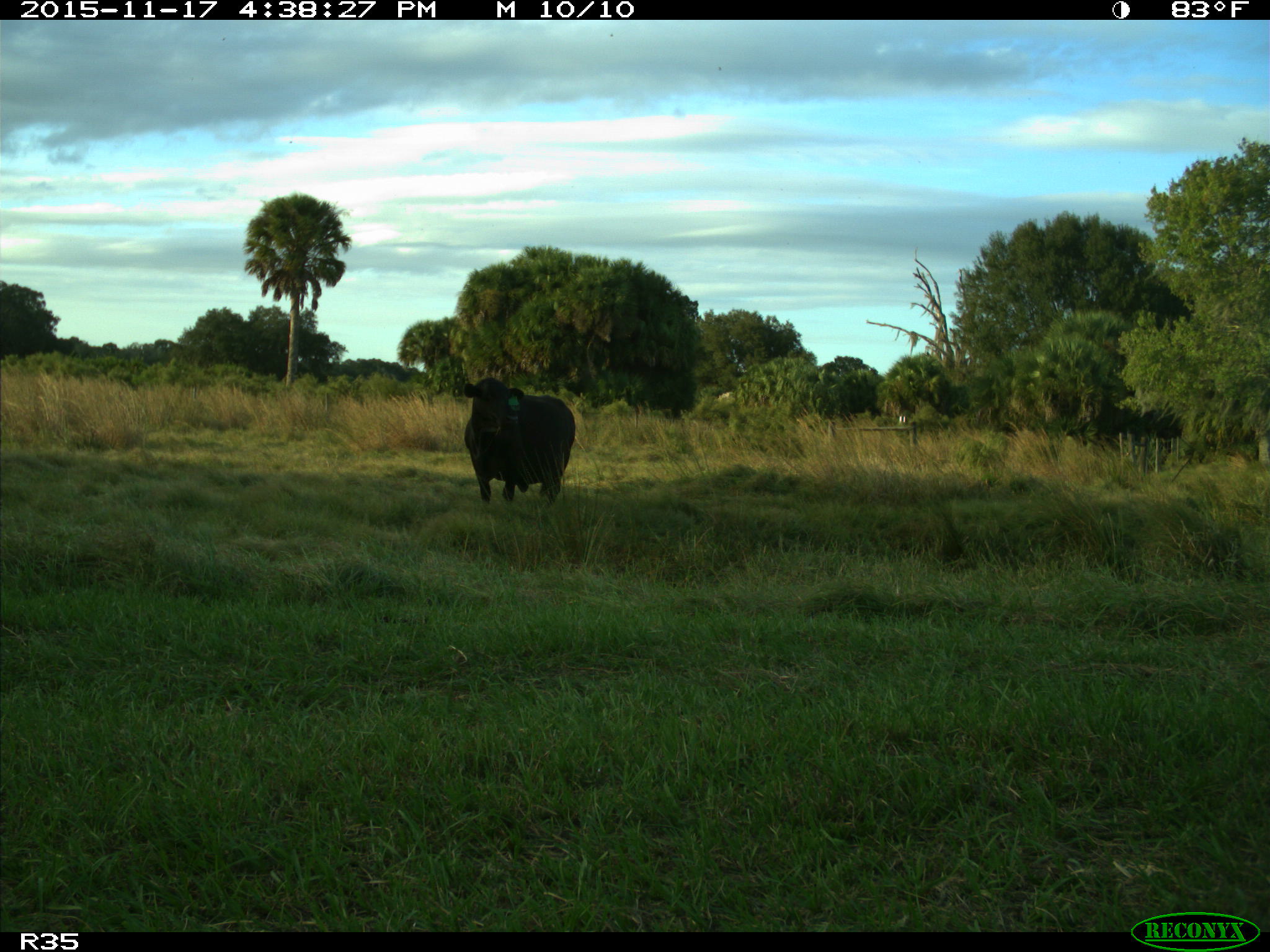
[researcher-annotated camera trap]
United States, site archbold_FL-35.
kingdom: Animalia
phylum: Chordata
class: Mammalia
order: Artiodactyla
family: Bovidae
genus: Bos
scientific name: Bos taurus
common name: domestic cow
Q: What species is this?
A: Bos taurus (domestic cow).